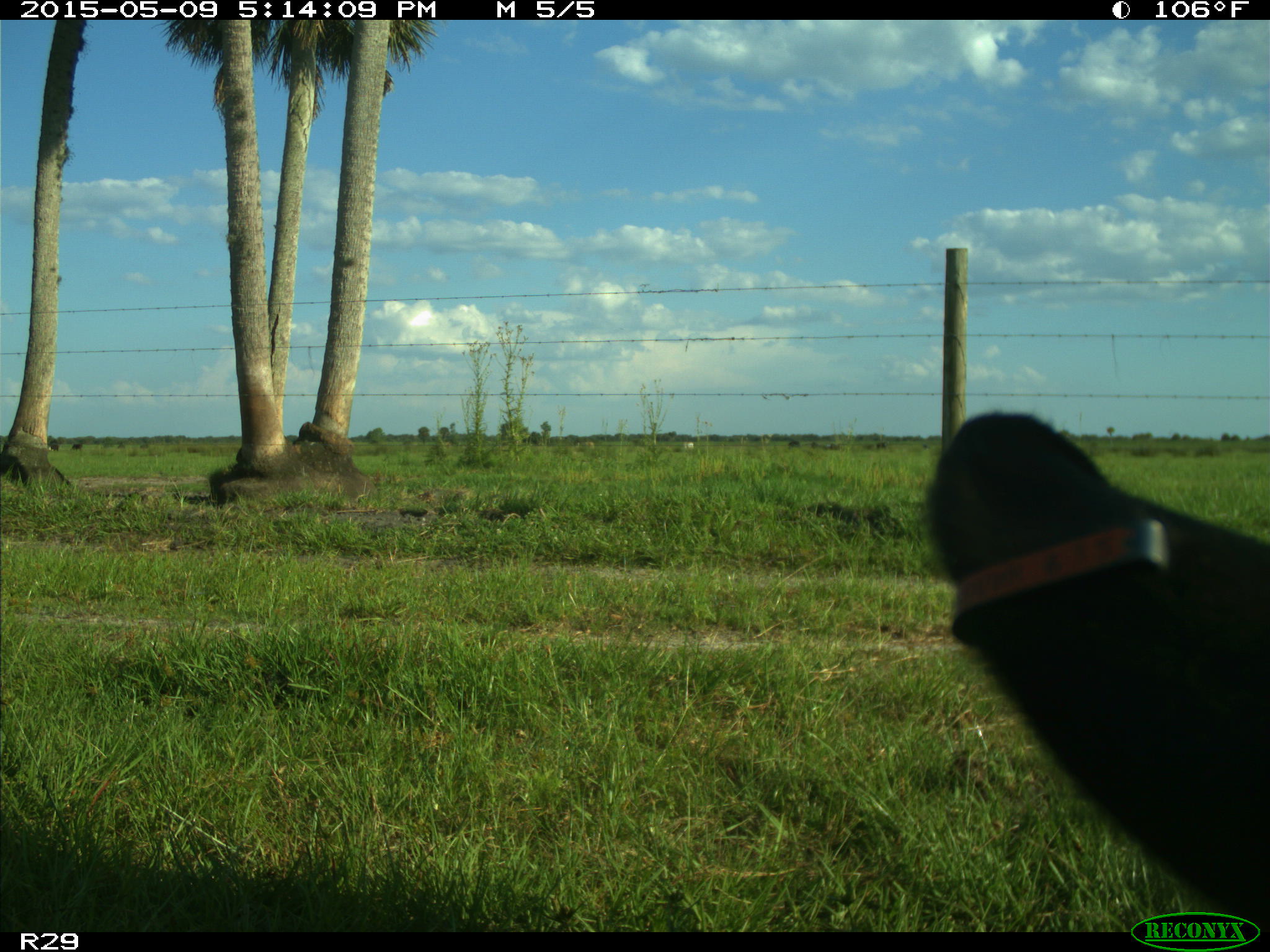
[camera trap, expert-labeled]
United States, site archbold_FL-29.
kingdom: Animalia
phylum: Chordata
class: Mammalia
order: Artiodactyla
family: Bovidae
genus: Bos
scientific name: Bos taurus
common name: domestic cow